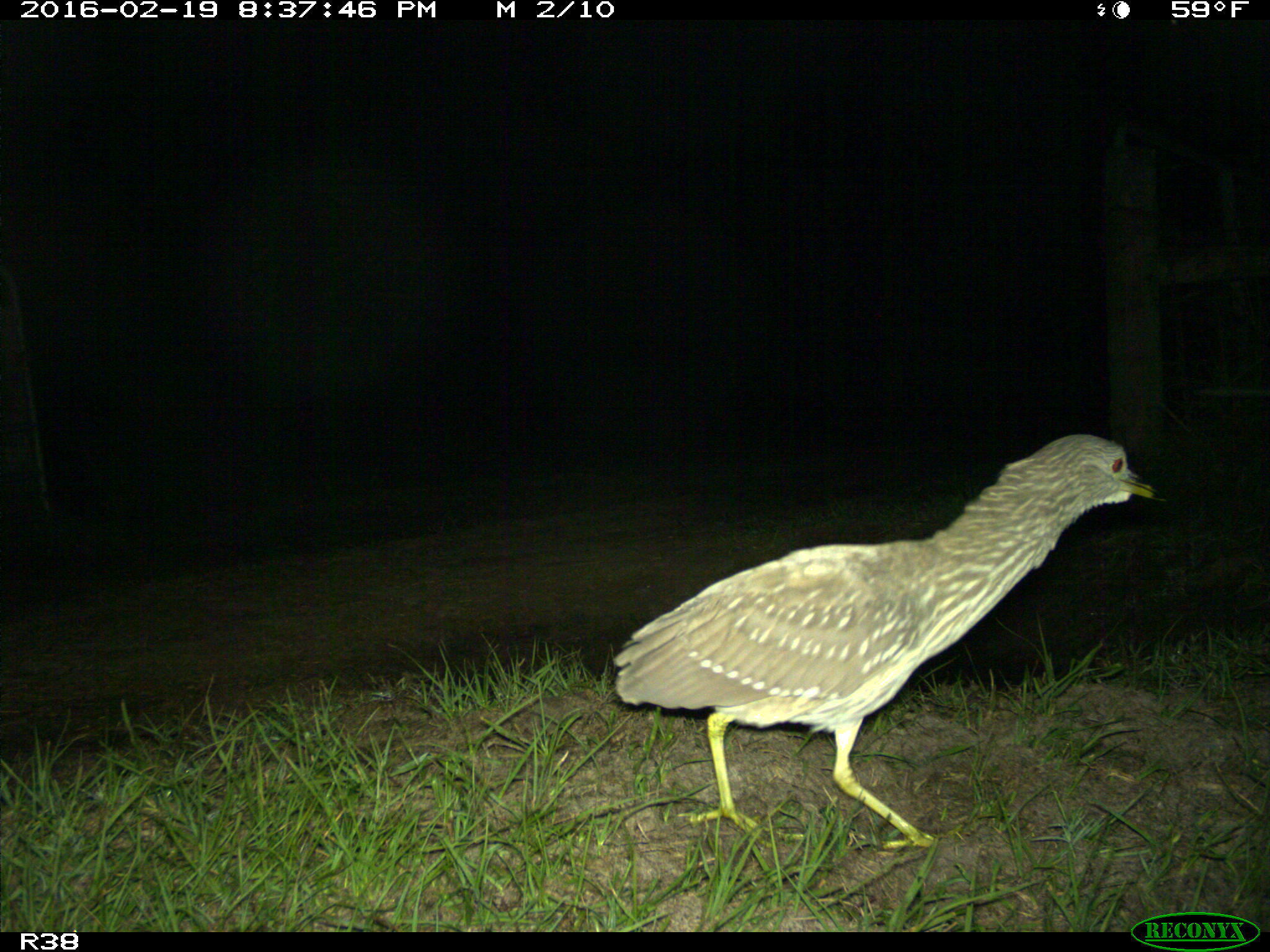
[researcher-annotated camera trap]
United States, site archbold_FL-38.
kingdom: Animalia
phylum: Chordata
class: Aves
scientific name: Aves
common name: birds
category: unidentified bird